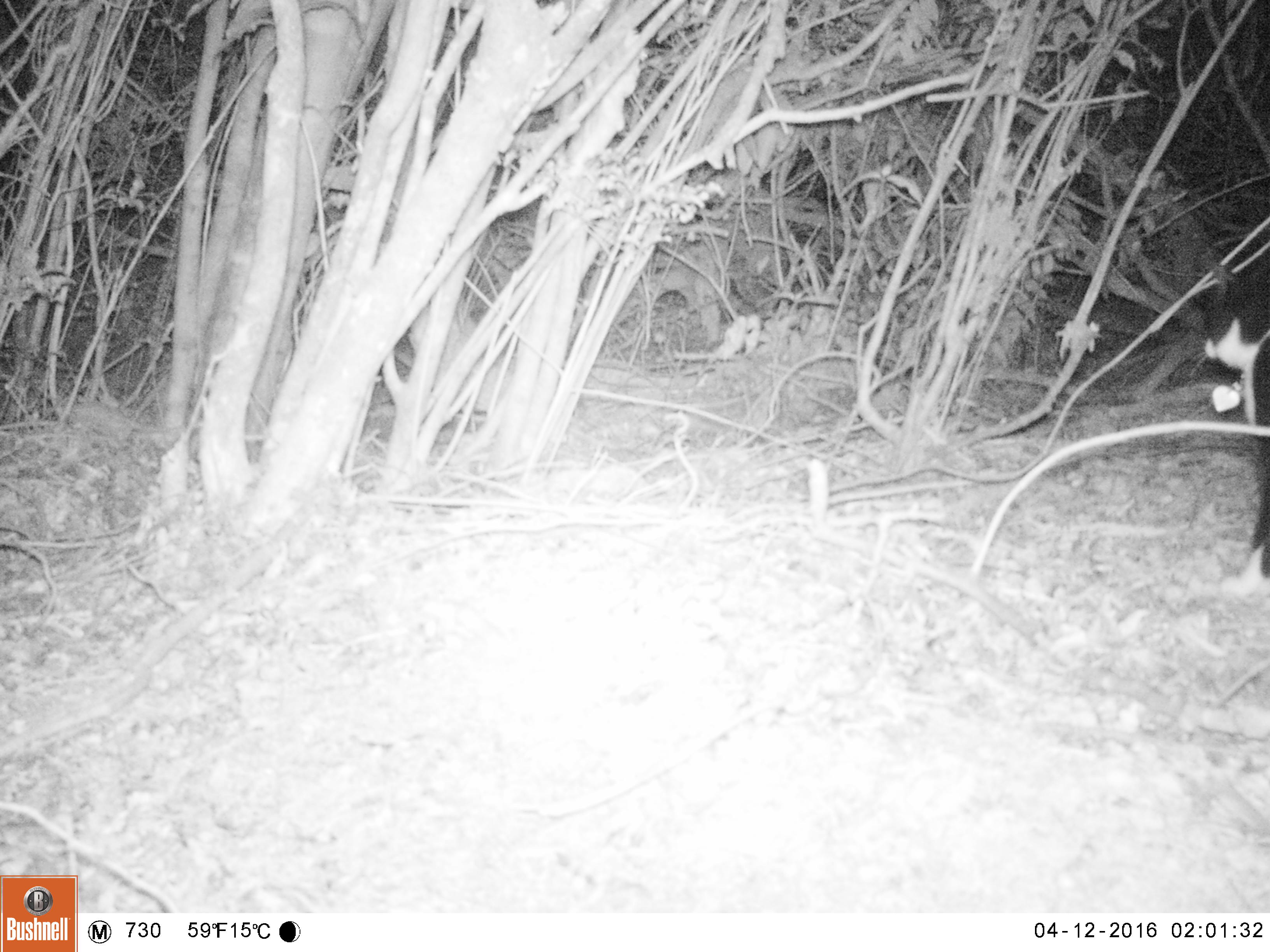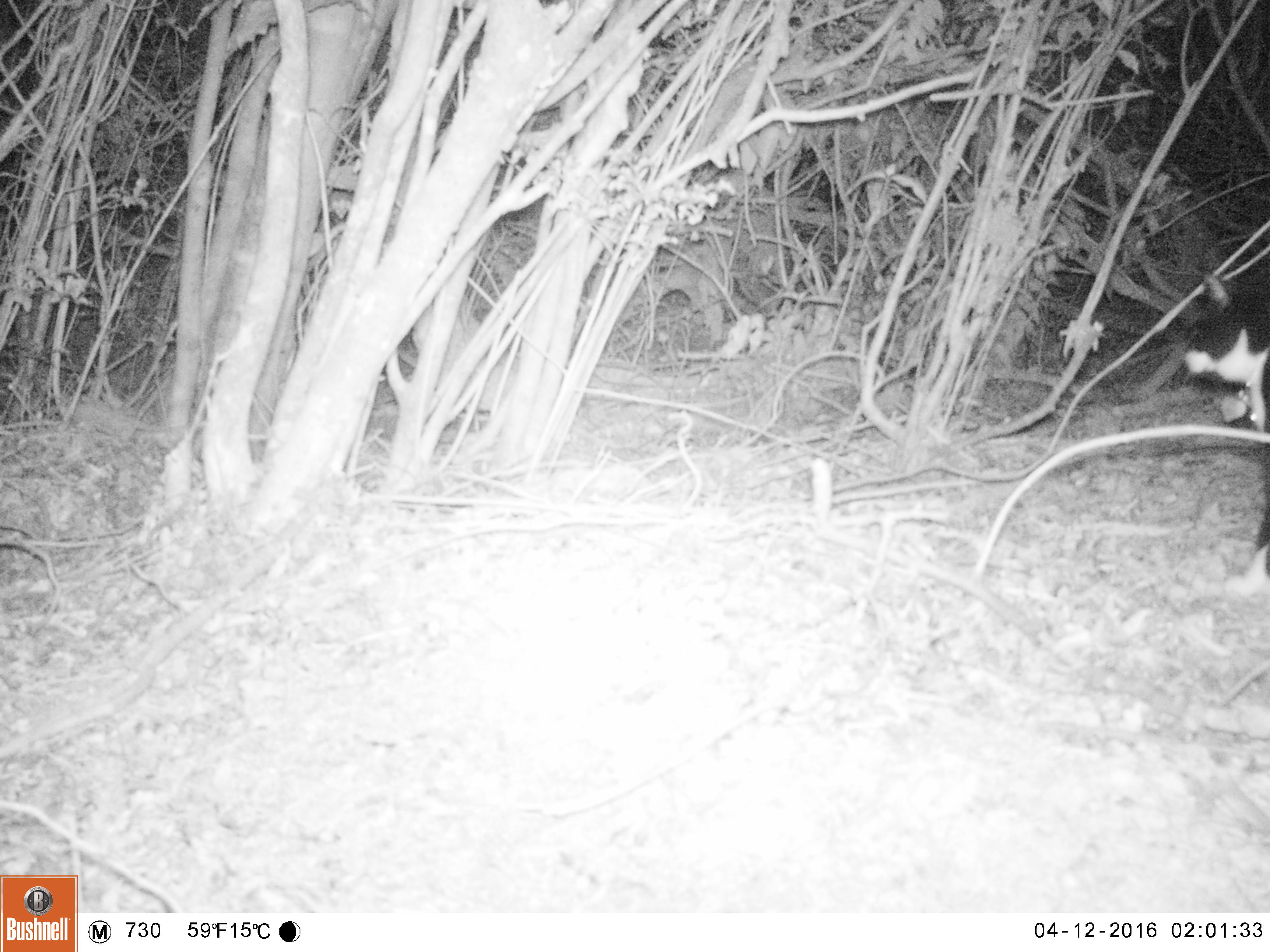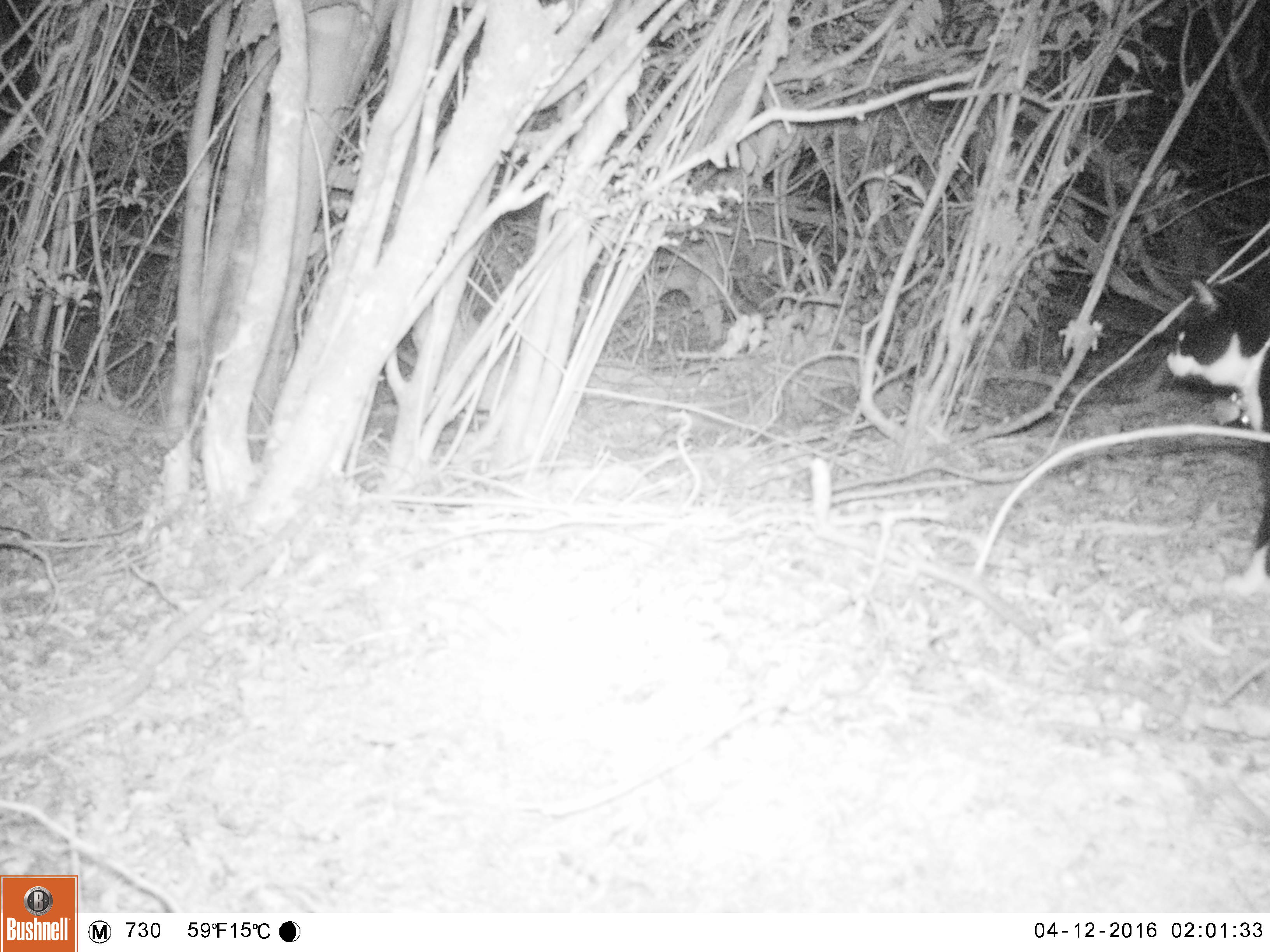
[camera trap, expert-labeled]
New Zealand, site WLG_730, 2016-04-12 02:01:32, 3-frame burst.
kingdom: Animalia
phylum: Chordata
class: Mammalia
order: Carnivora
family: Felidae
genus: Felis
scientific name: Felis catus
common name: domestic cat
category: cat